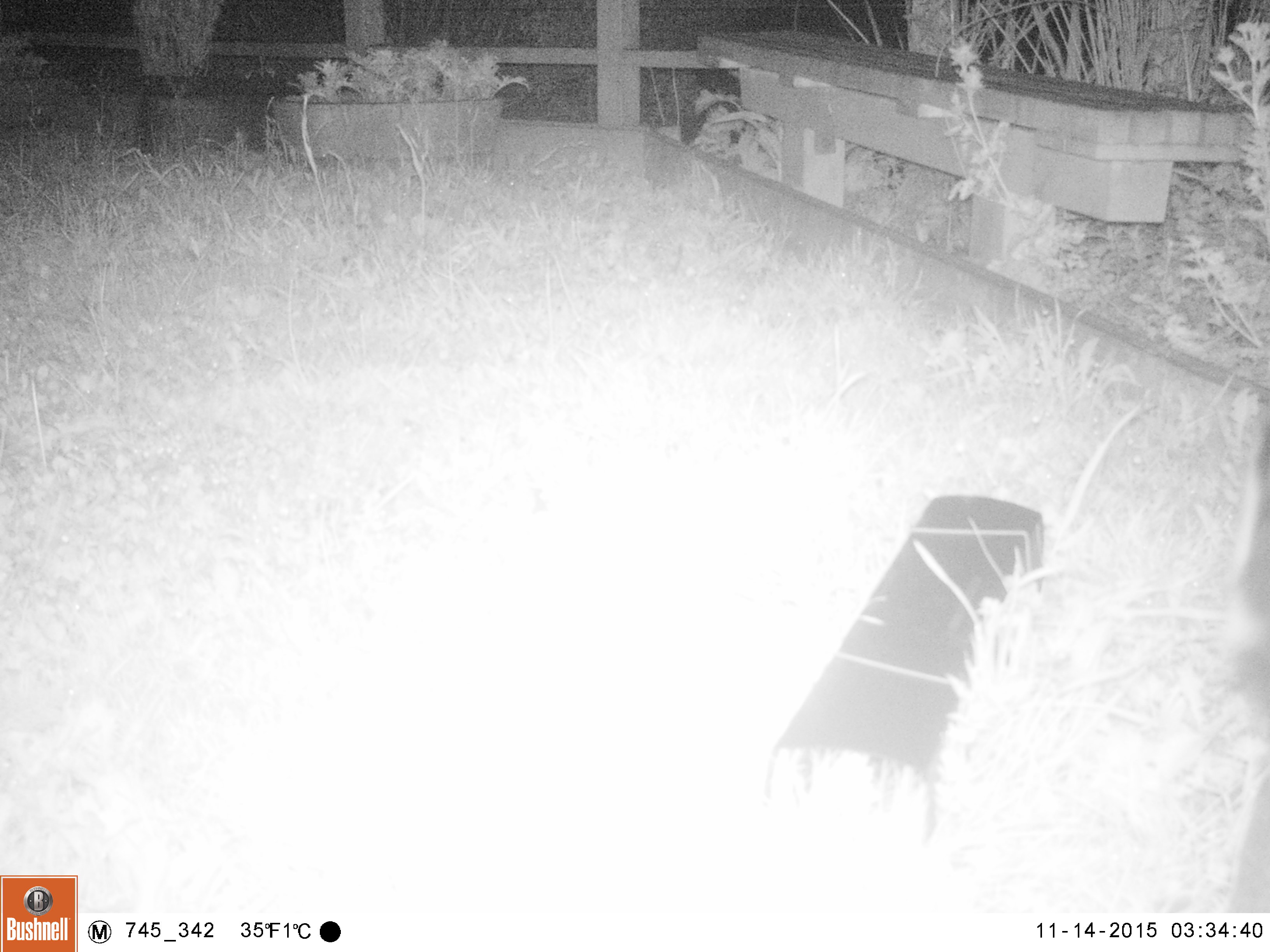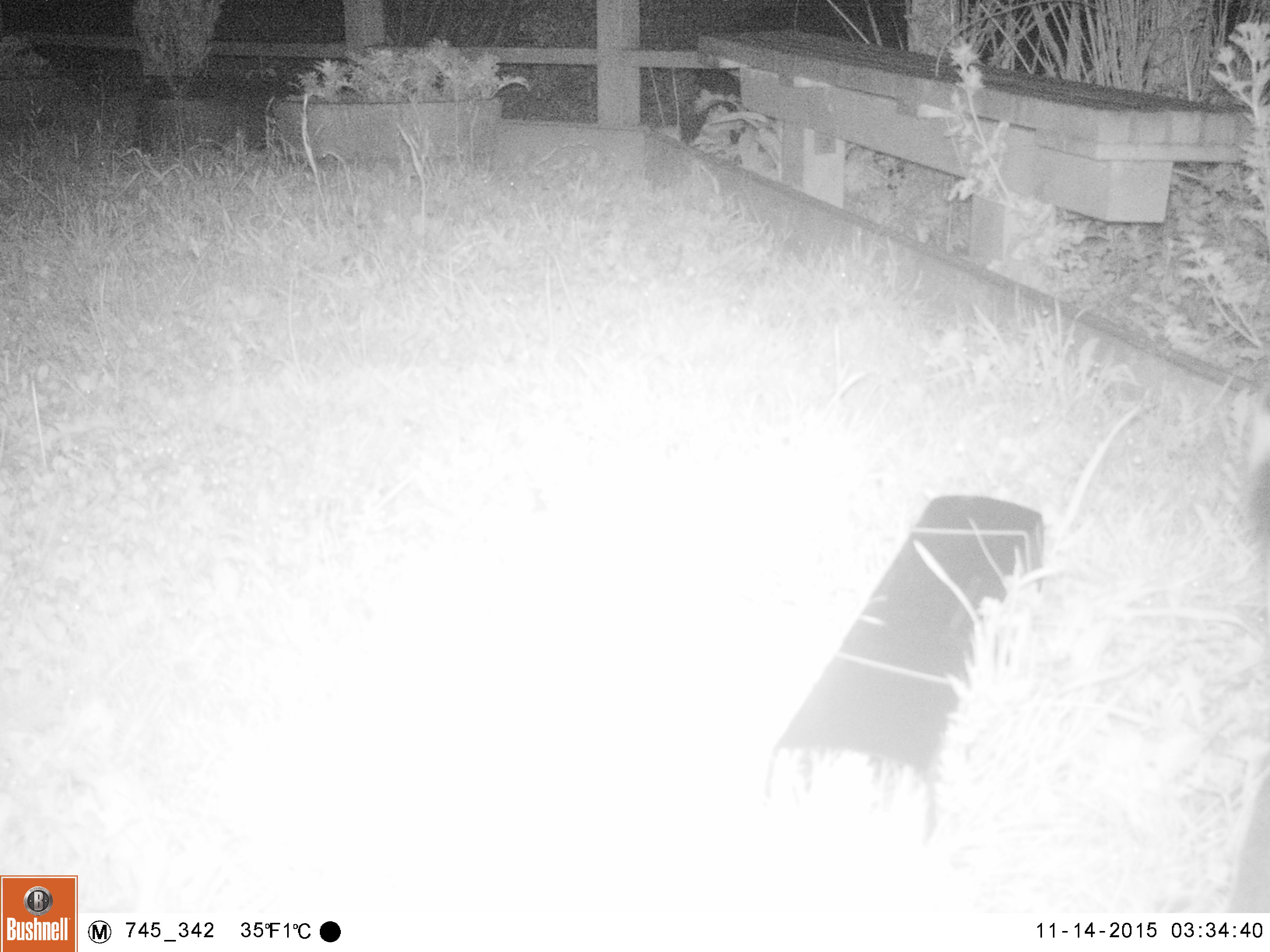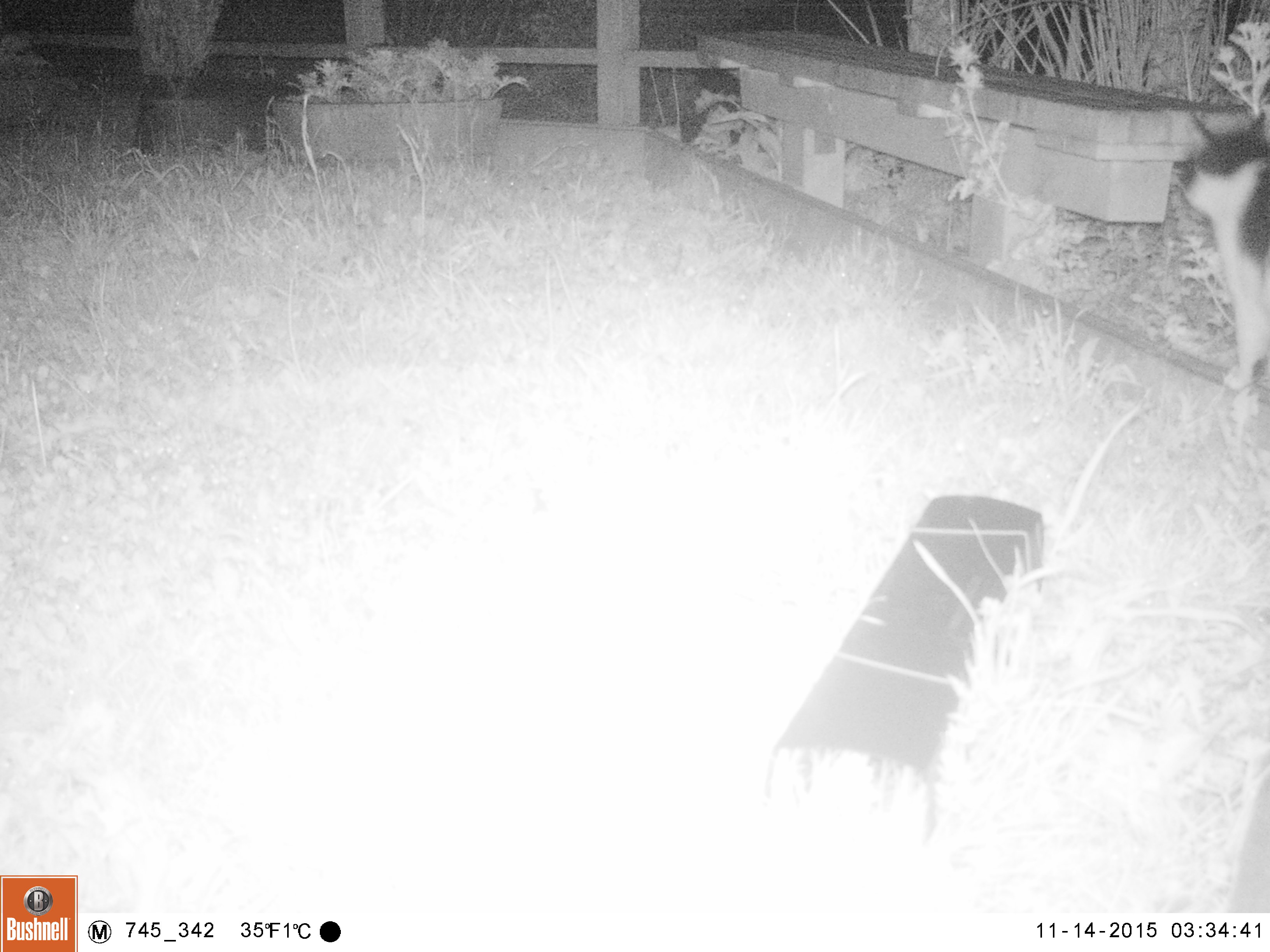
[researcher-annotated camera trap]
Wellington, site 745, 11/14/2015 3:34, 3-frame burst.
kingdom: Animalia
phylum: Chordata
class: Mammalia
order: Carnivora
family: Felidae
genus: Felis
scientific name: Felis catus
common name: cat